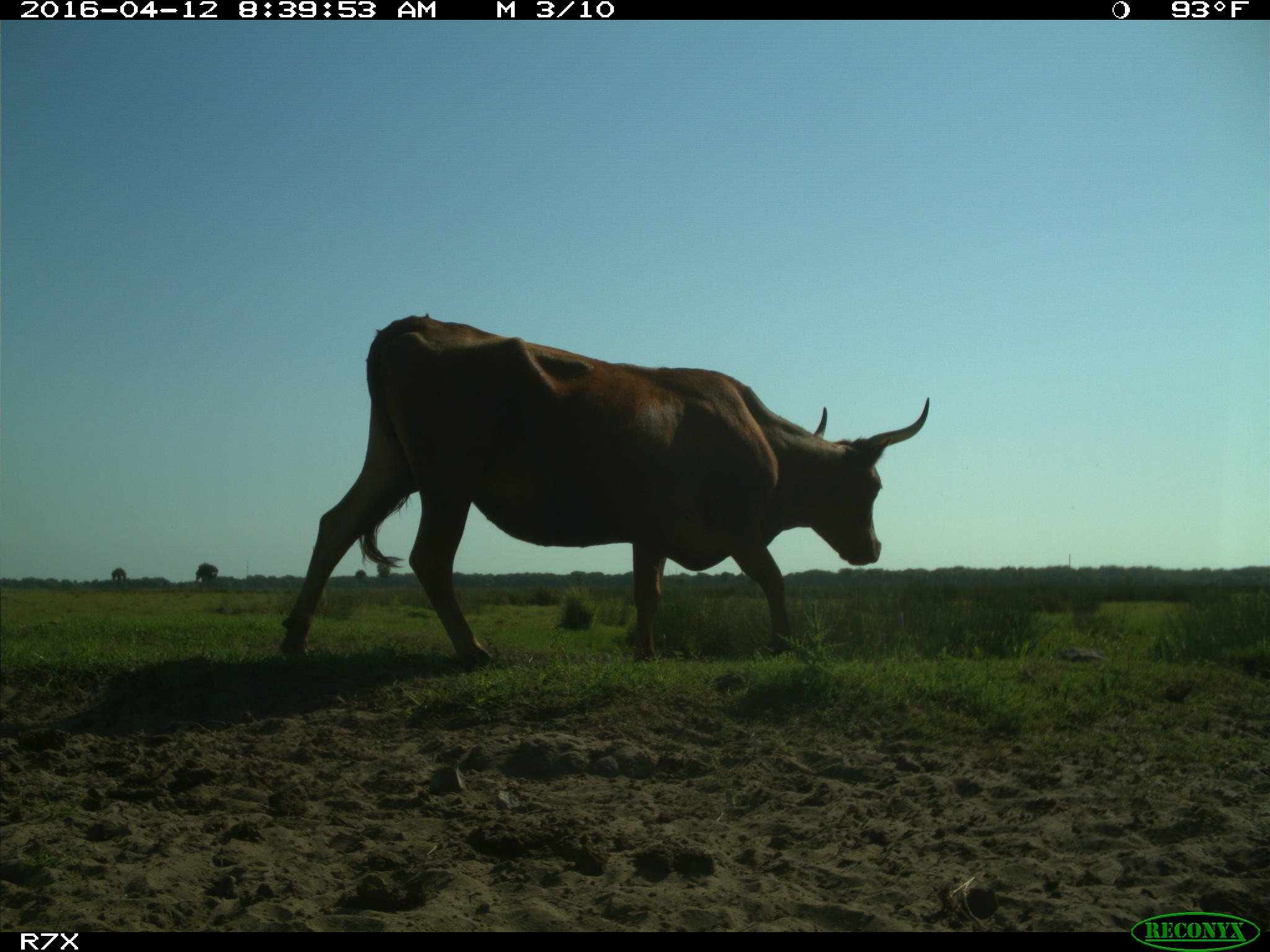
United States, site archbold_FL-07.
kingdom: Animalia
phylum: Chordata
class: Mammalia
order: Artiodactyla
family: Bovidae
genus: Bos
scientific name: Bos taurus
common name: domestic cow